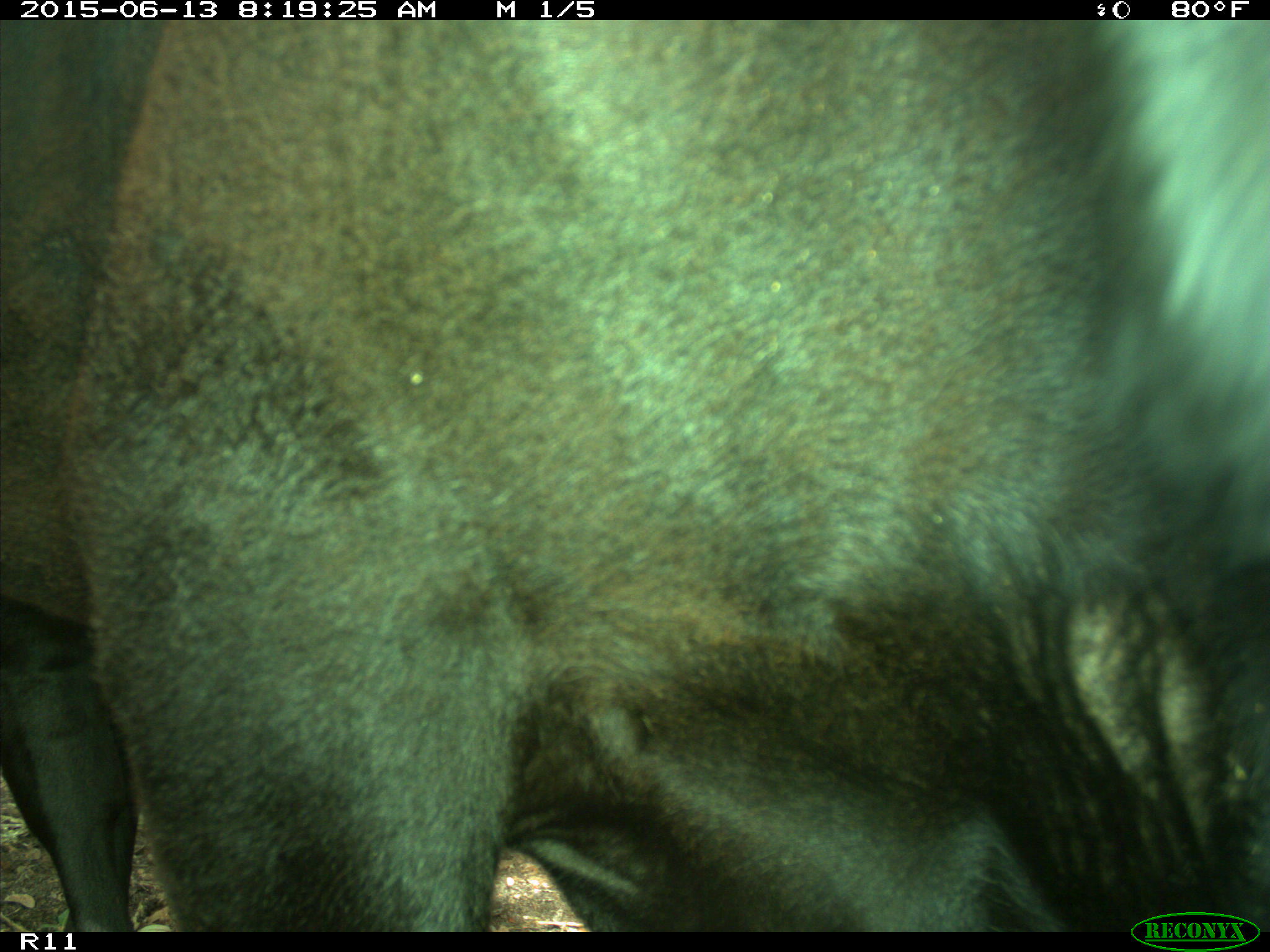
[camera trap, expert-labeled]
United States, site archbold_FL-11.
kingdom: Animalia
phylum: Chordata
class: Mammalia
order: Artiodactyla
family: Bovidae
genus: Bos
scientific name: Bos taurus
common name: domestic cow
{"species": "Bos taurus (domestic cow)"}